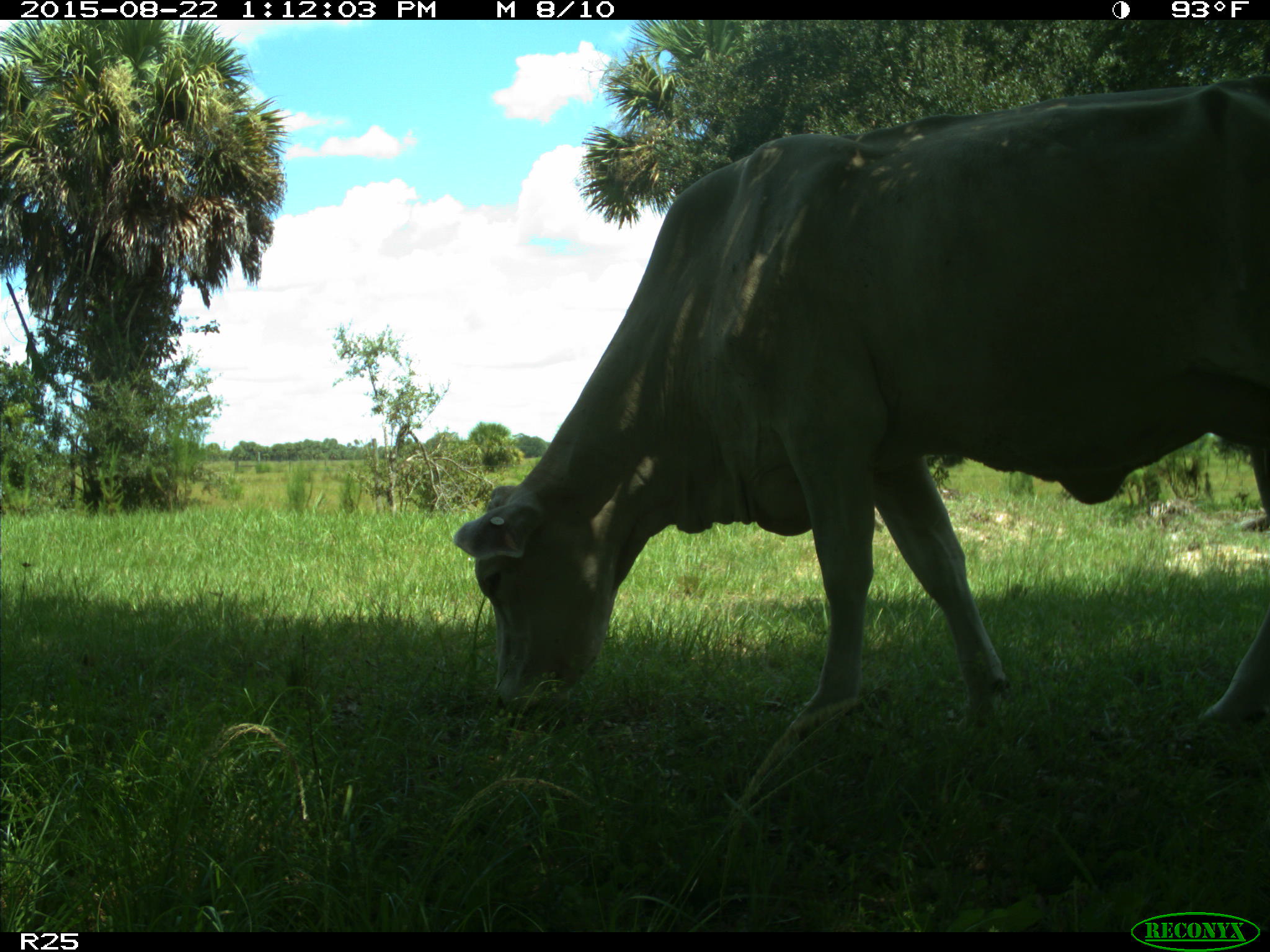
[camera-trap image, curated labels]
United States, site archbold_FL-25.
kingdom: Animalia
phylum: Chordata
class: Mammalia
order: Artiodactyla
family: Bovidae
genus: Bos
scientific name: Bos taurus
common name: domestic cow